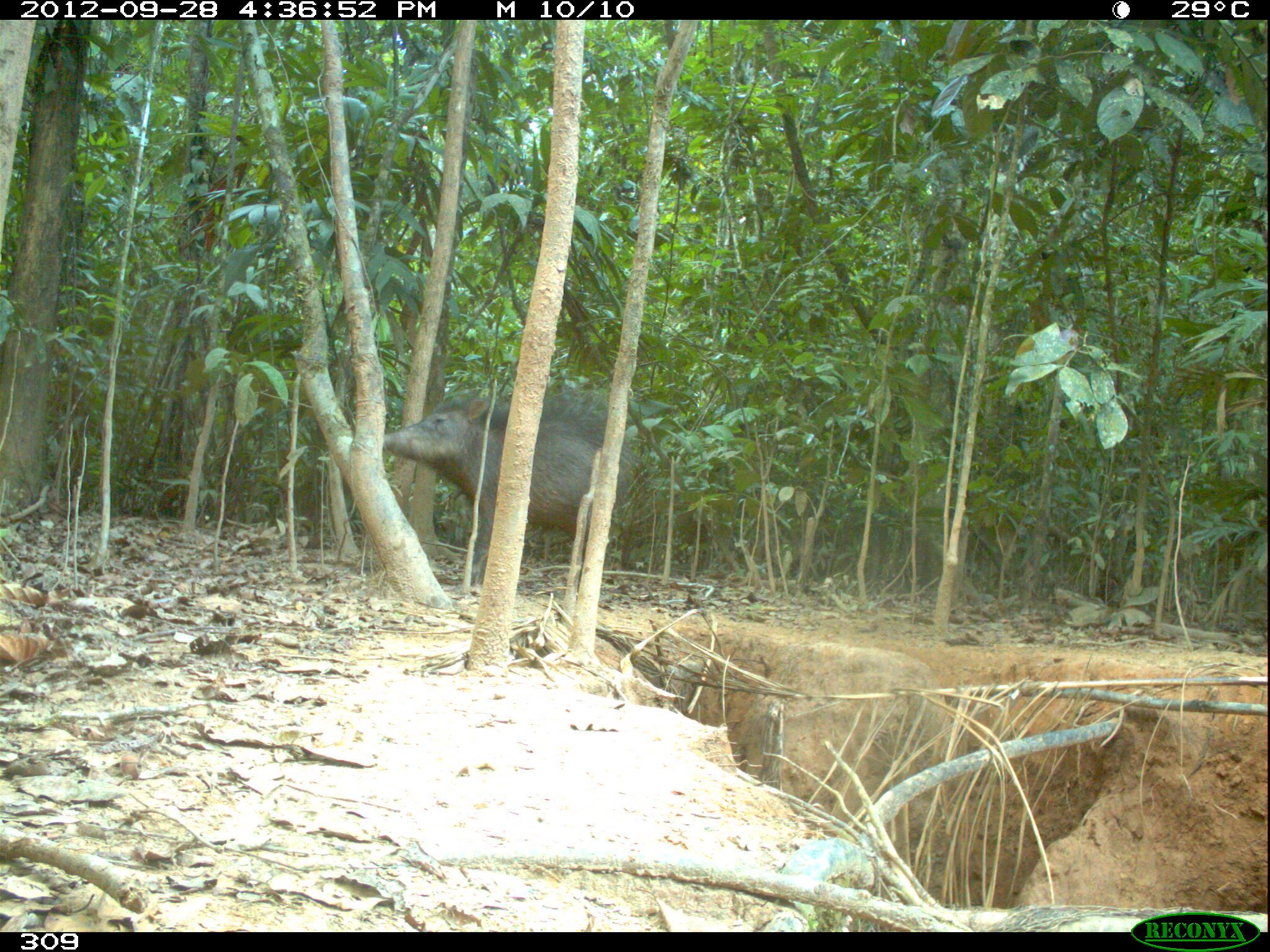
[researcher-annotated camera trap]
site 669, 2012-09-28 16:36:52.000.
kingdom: Animalia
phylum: Chordata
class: Mammalia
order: Artiodactyla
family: Tayassuidae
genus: Tayassu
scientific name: Tayassu pecari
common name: white-lipped peccary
Tayassu pecari (white-lipped peccary).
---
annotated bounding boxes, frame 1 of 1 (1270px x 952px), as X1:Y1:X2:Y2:
tayassu pecari: 382:392:634:586